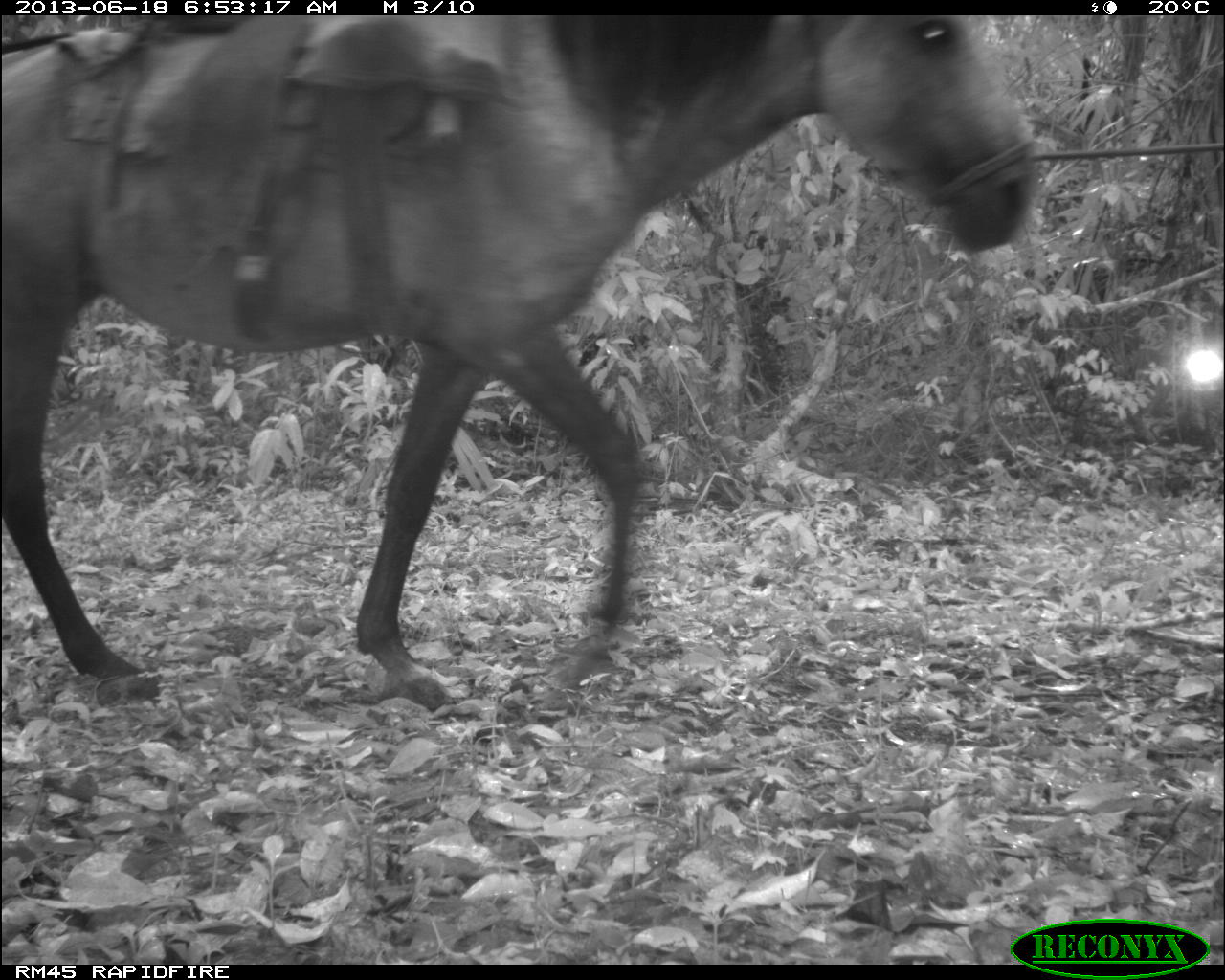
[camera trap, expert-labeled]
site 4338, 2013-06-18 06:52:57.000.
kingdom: Animalia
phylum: Chordata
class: Mammalia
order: Perissodactyla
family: Equidae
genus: Equus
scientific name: Equus ferus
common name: wild horse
Equus ferus (wild horse), count 1.